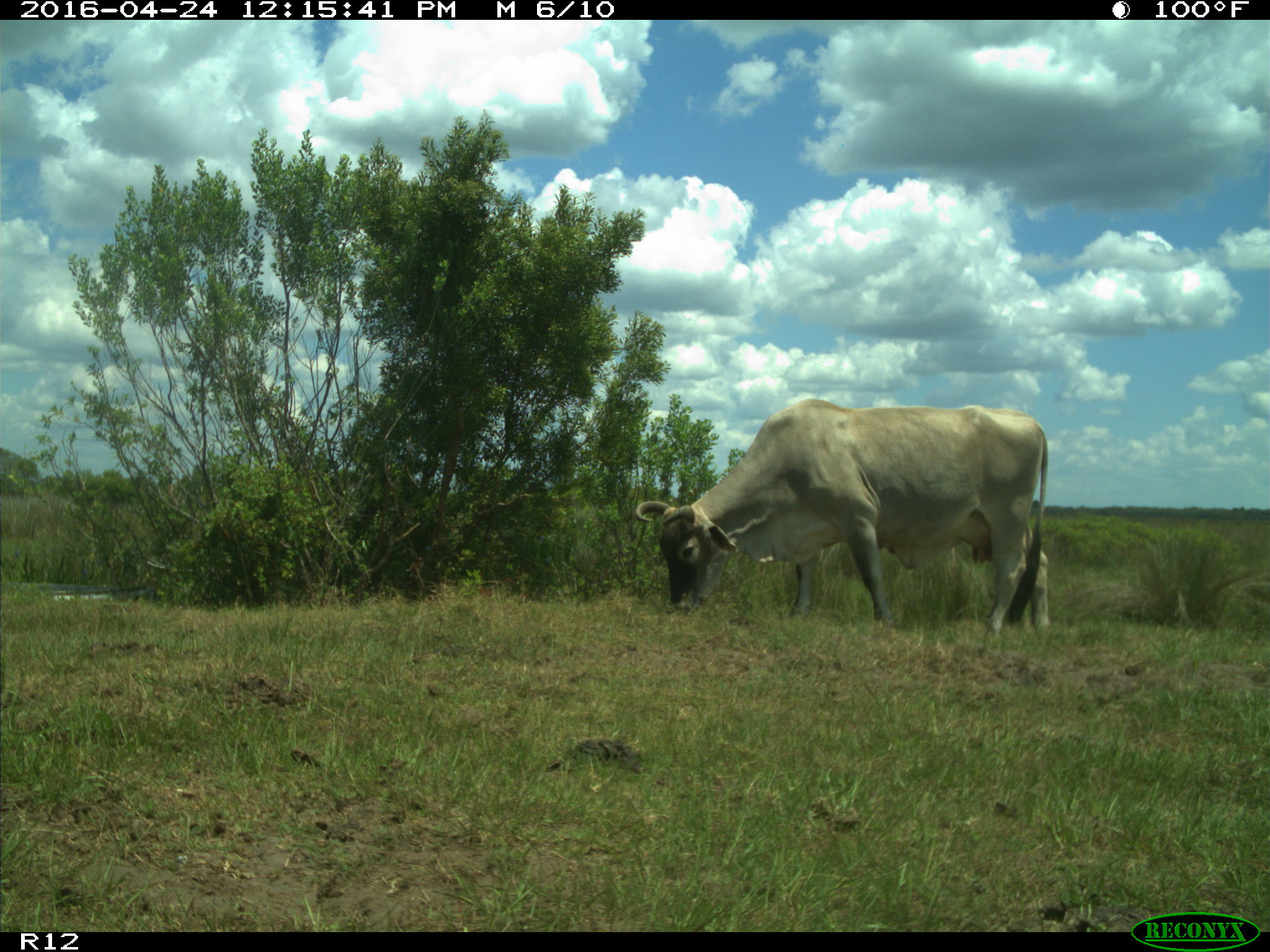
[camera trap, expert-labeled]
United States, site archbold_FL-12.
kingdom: Animalia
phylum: Chordata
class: Mammalia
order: Artiodactyla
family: Bovidae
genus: Bos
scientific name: Bos taurus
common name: domestic cow